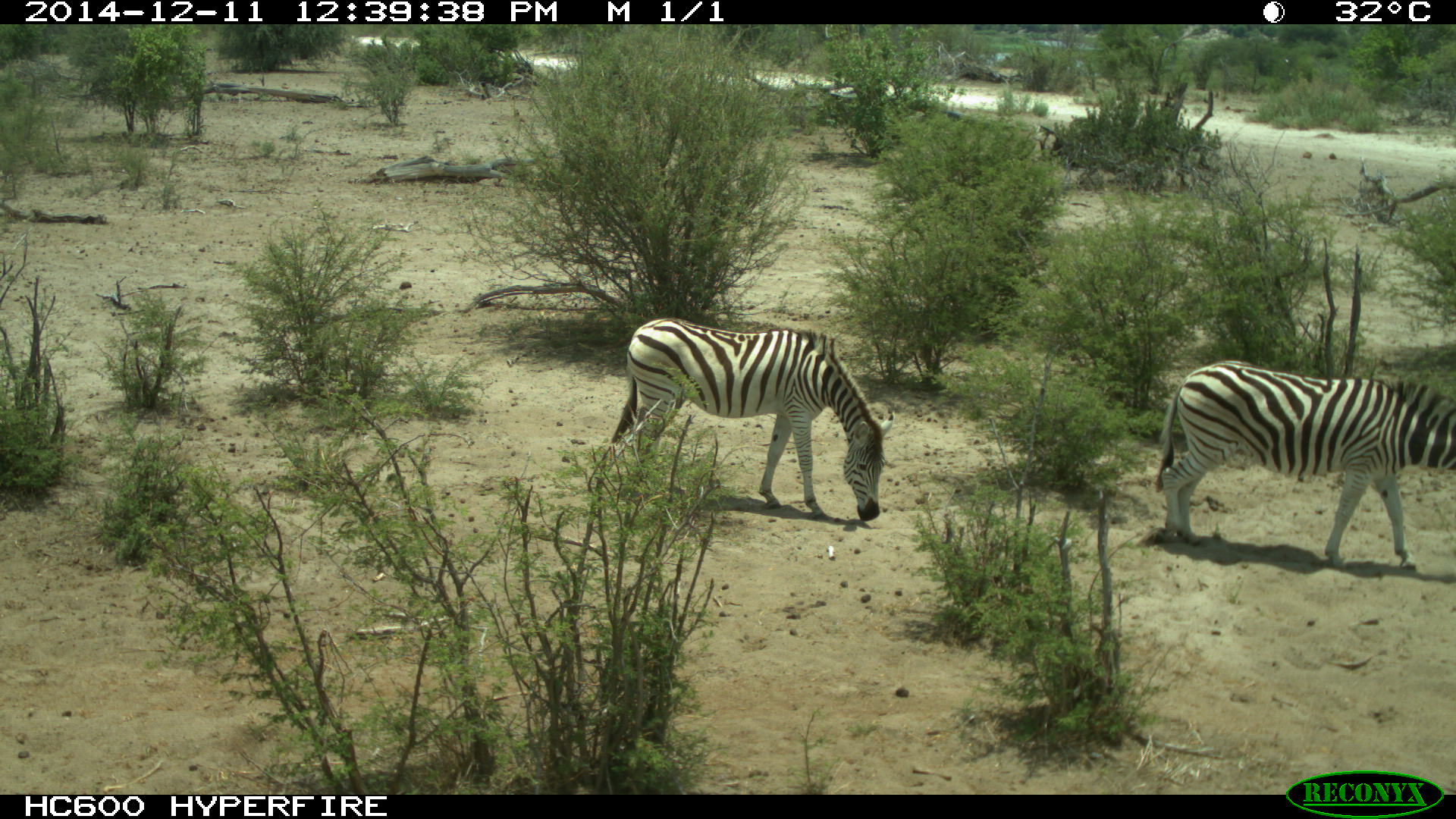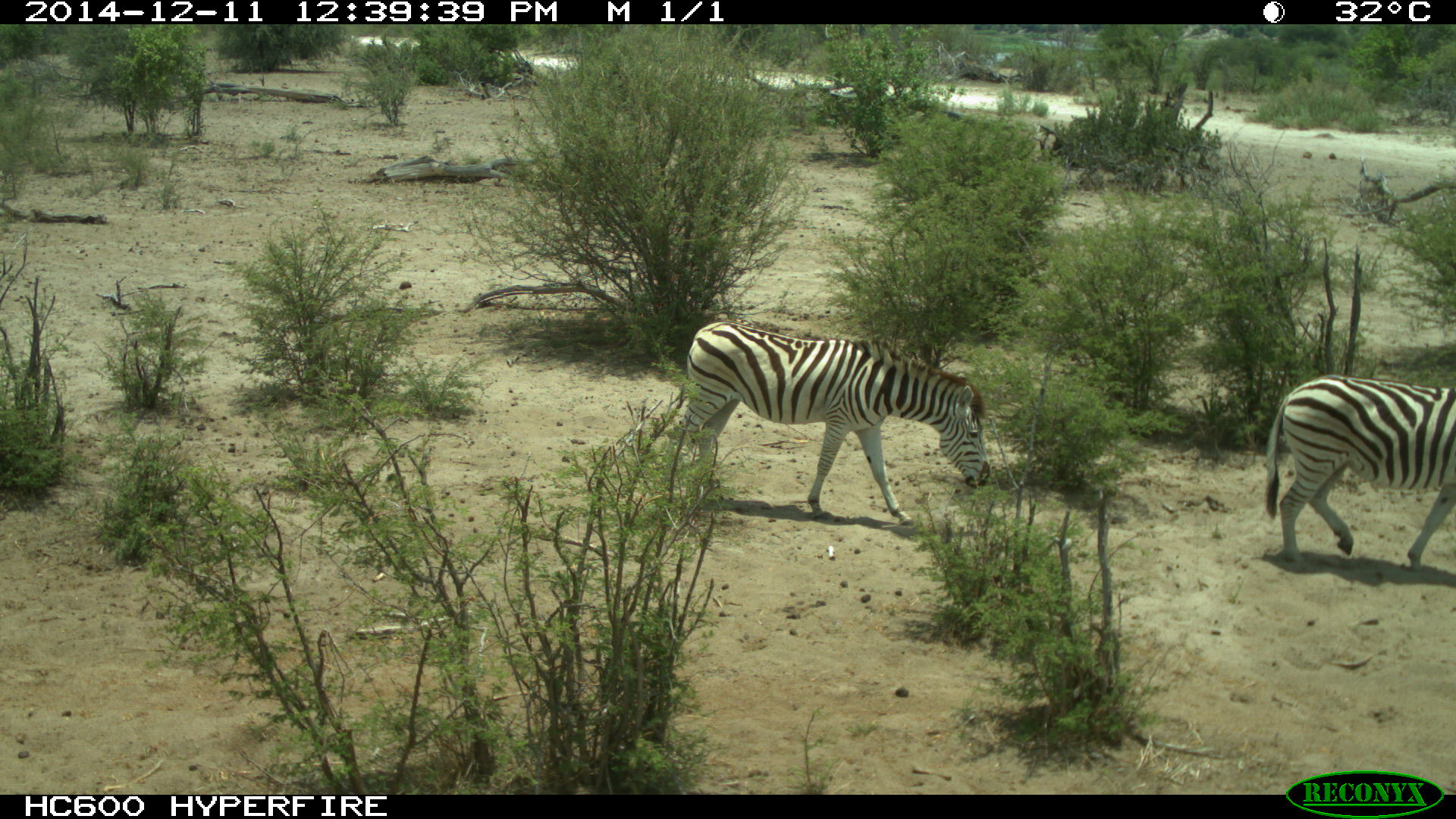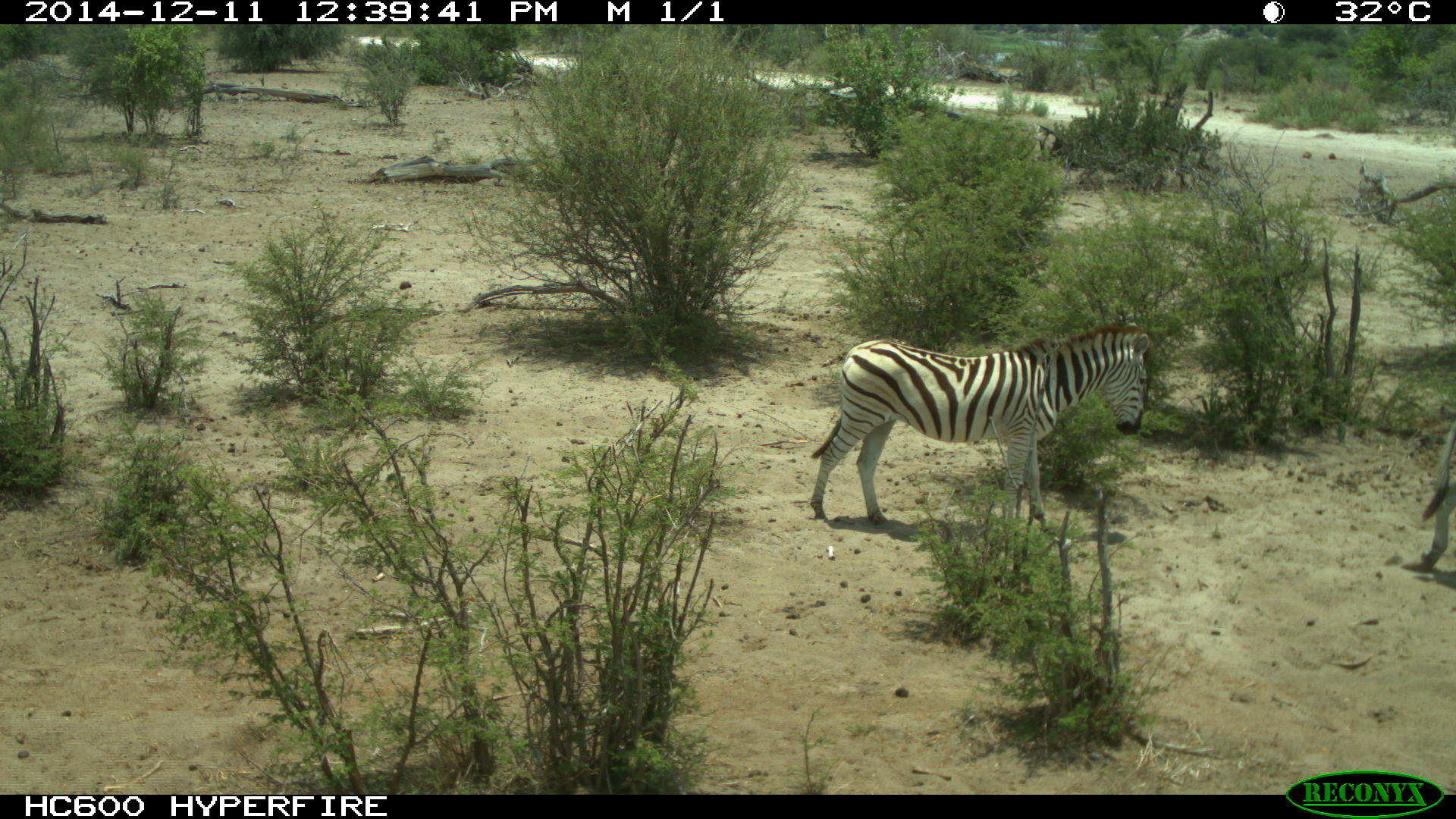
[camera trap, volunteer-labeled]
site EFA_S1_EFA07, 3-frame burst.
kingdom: Animalia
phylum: Chordata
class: Mammalia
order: Perissodactyla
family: Equidae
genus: Equus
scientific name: Equus quagga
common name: plains zebra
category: zebraplains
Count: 2.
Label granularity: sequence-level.